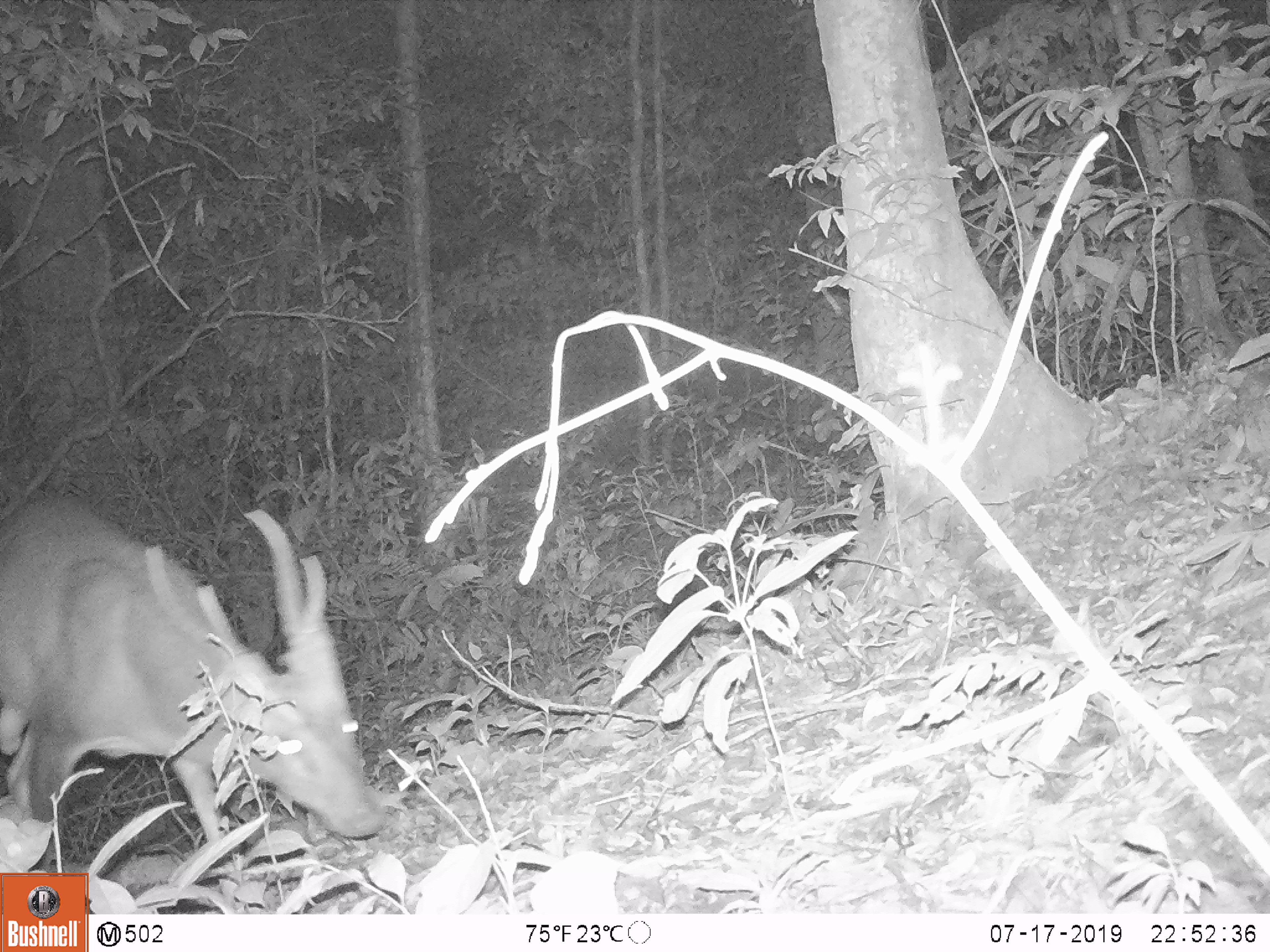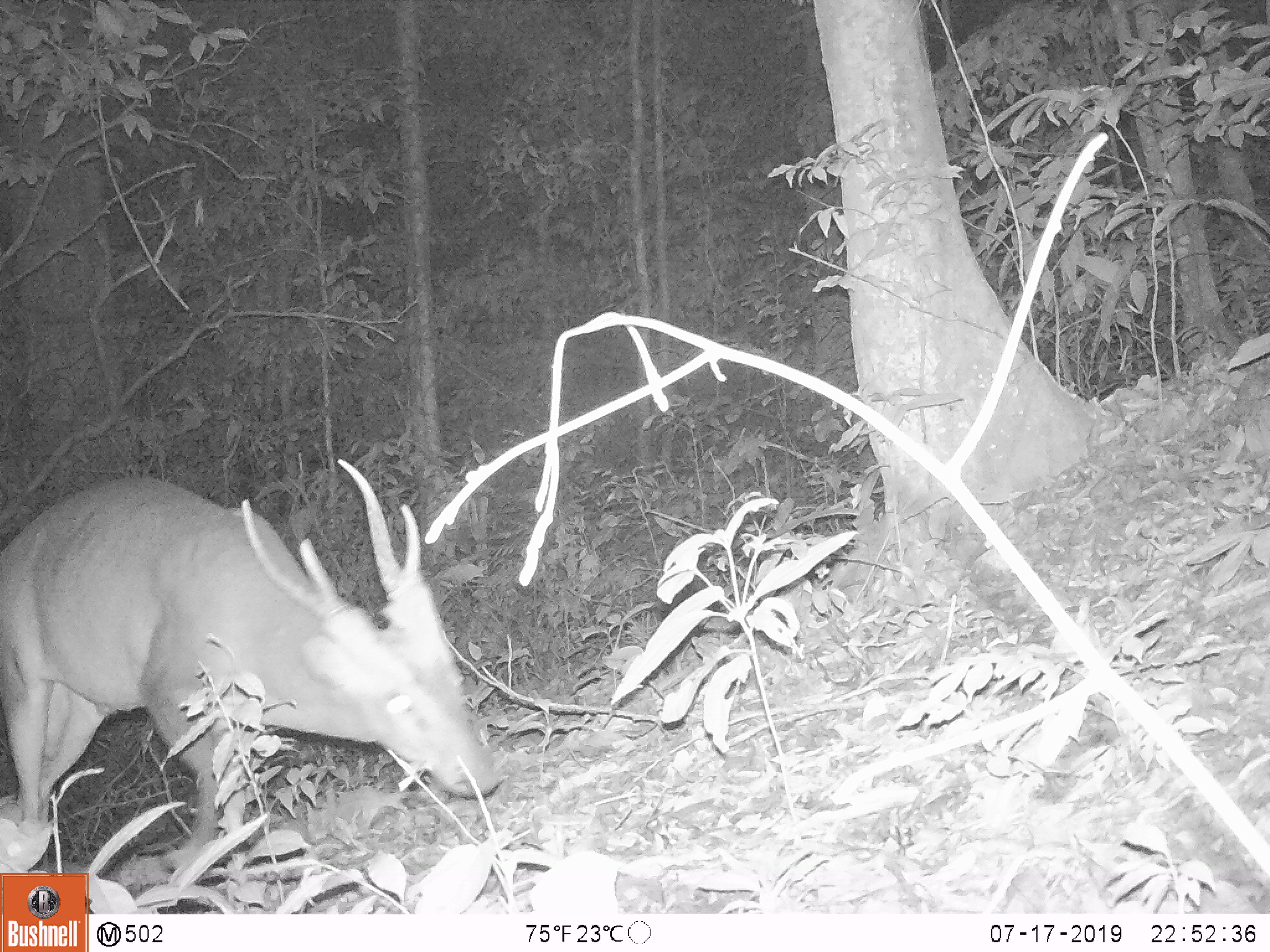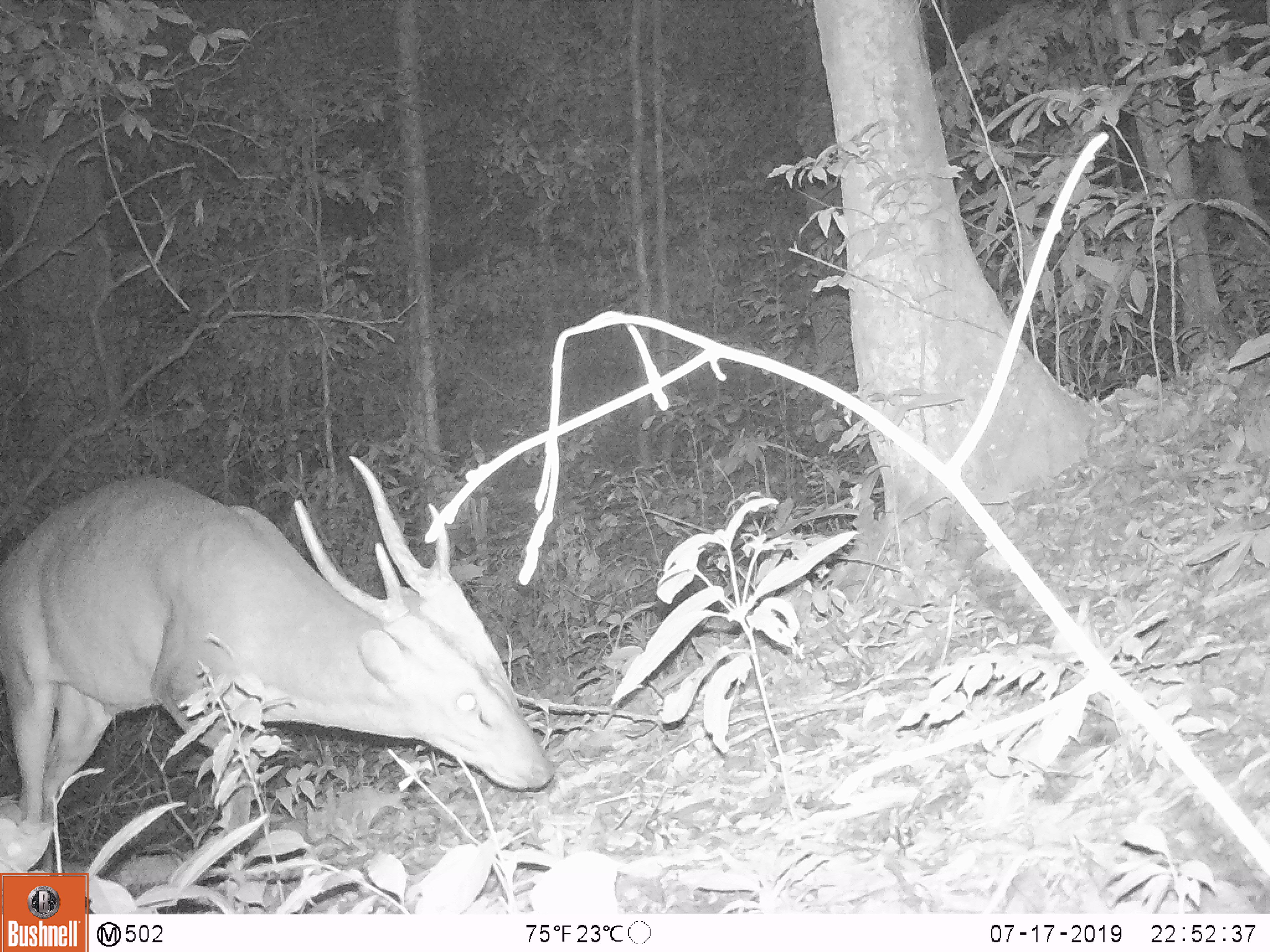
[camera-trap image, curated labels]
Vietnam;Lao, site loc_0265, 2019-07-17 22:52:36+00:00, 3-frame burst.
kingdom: Animalia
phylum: Chordata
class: Mammalia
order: Artiodactyla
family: Cervidae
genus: Muntiacus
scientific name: Muntiacus vuquangensis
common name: large-antlered muntjac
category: large antlered muntjac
Large antlered muntjac (large-antlered muntjac) (Muntiacus vuquangensis). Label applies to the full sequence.